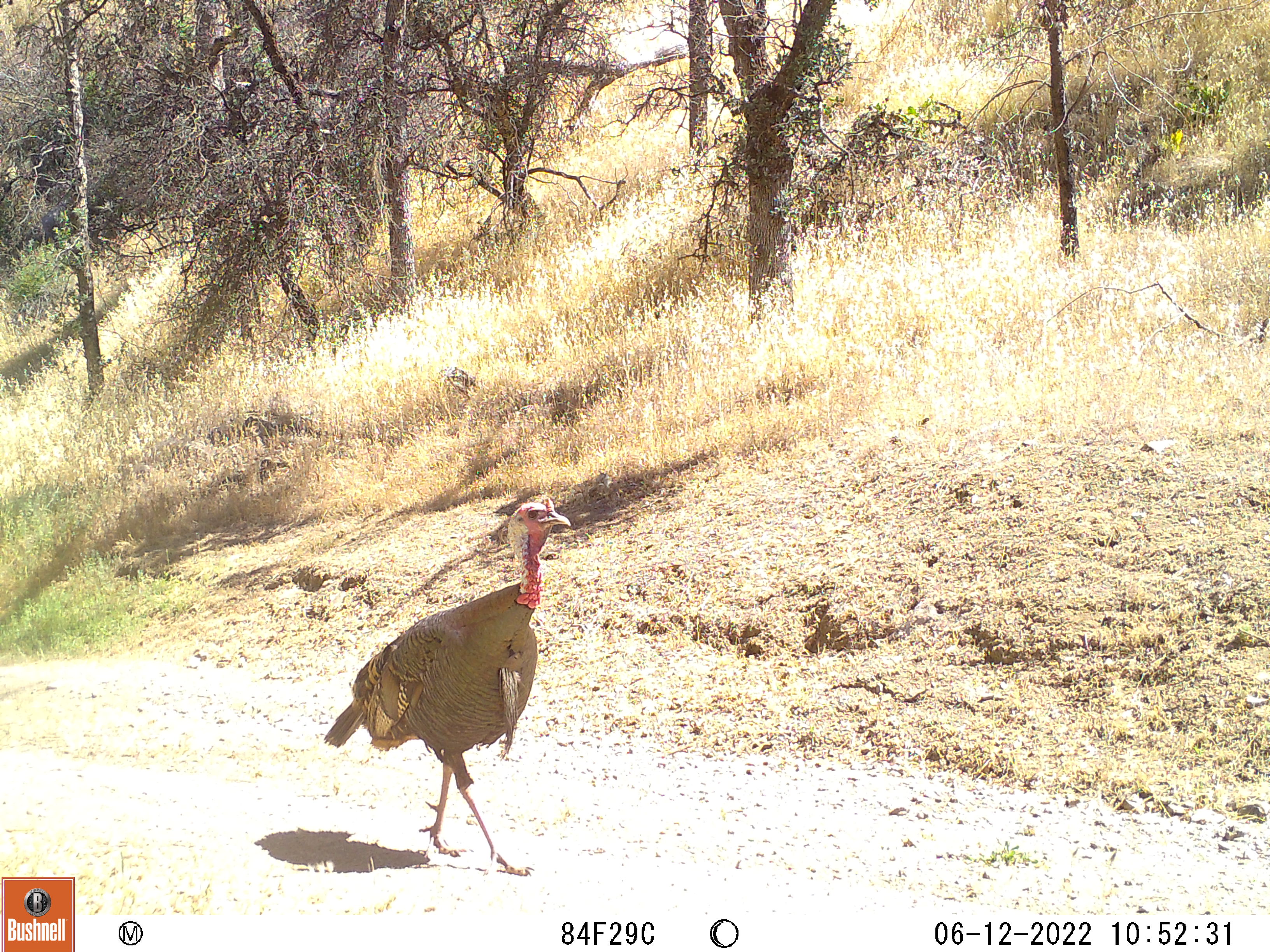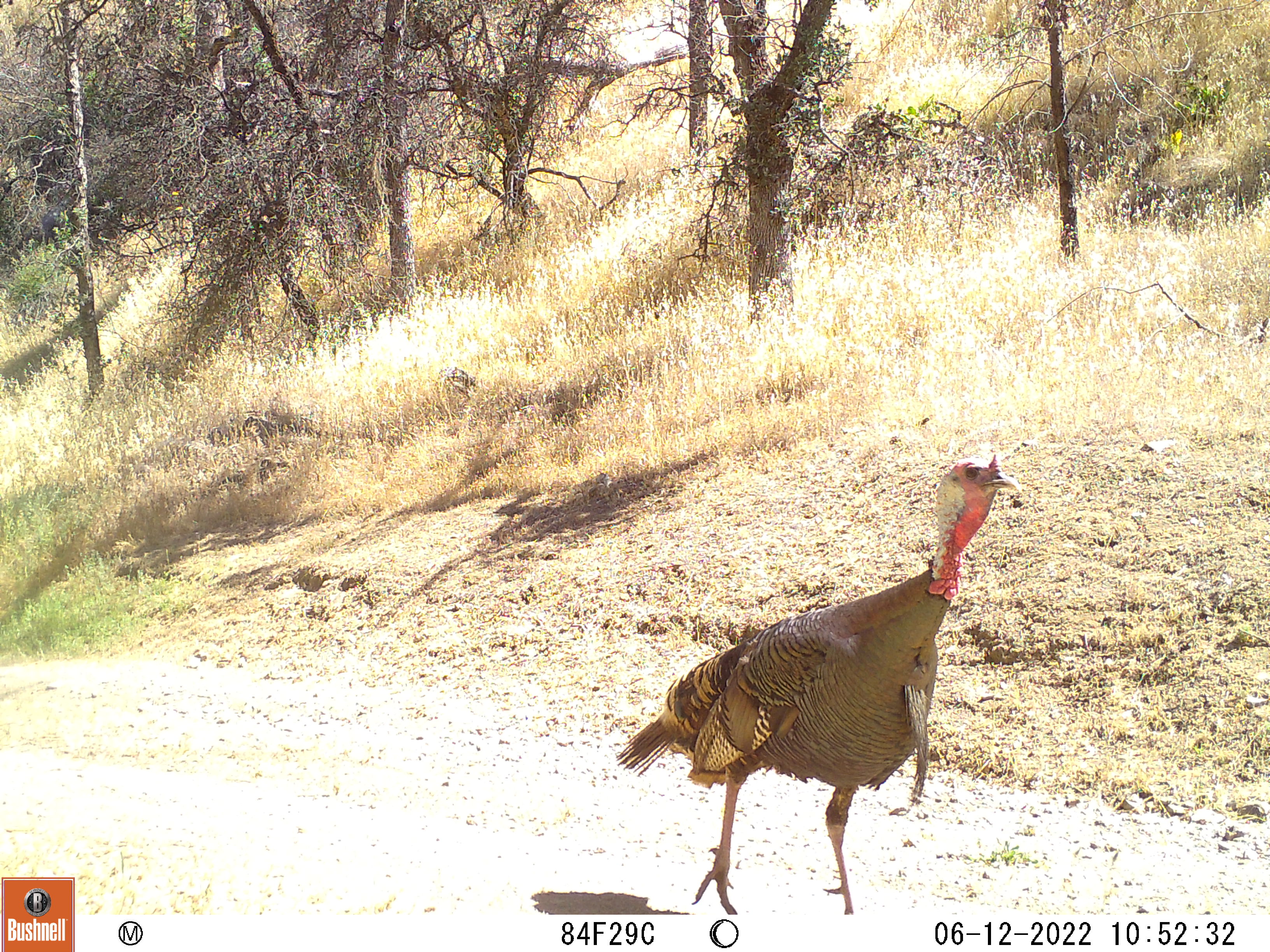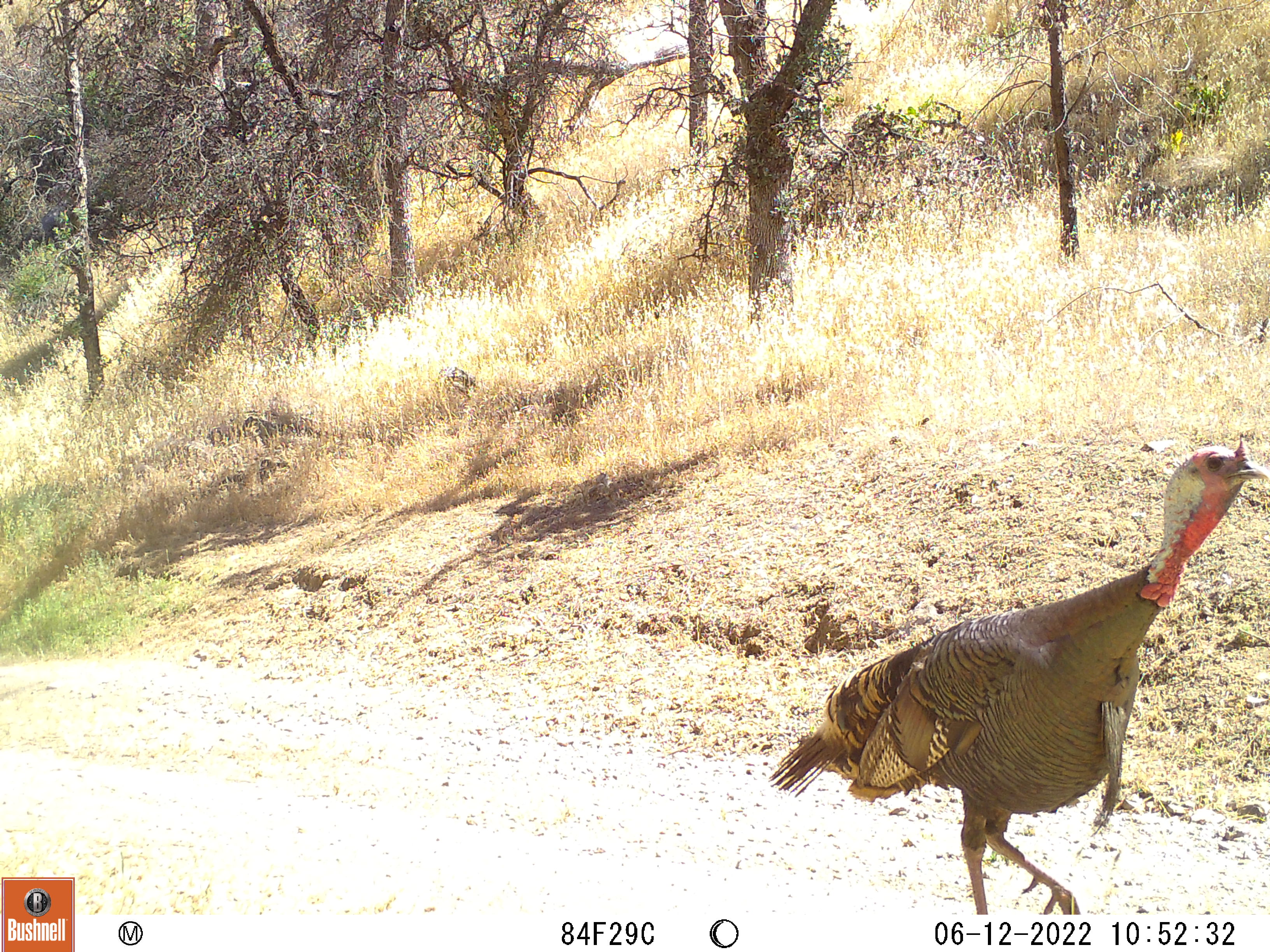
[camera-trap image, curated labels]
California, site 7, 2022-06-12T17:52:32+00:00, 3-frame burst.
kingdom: Animalia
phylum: Chordata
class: Aves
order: Galliformes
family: Phasianidae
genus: Meleagris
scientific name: Meleagris gallopavo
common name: turkey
Turkey (Meleagris gallopavo).